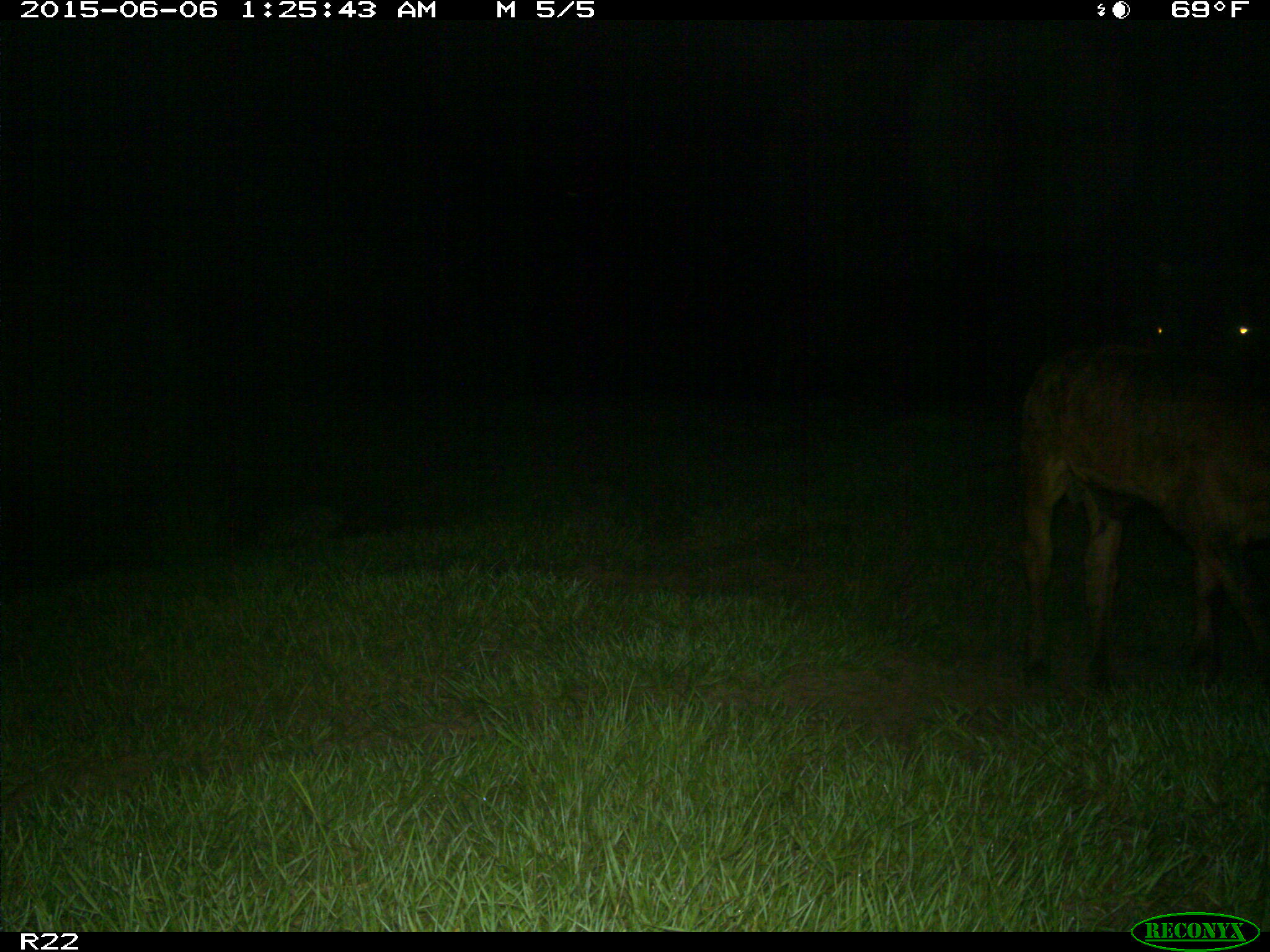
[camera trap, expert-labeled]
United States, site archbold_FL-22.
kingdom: Animalia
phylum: Chordata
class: Mammalia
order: Artiodactyla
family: Bovidae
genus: Bos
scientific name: Bos taurus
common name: domestic cow